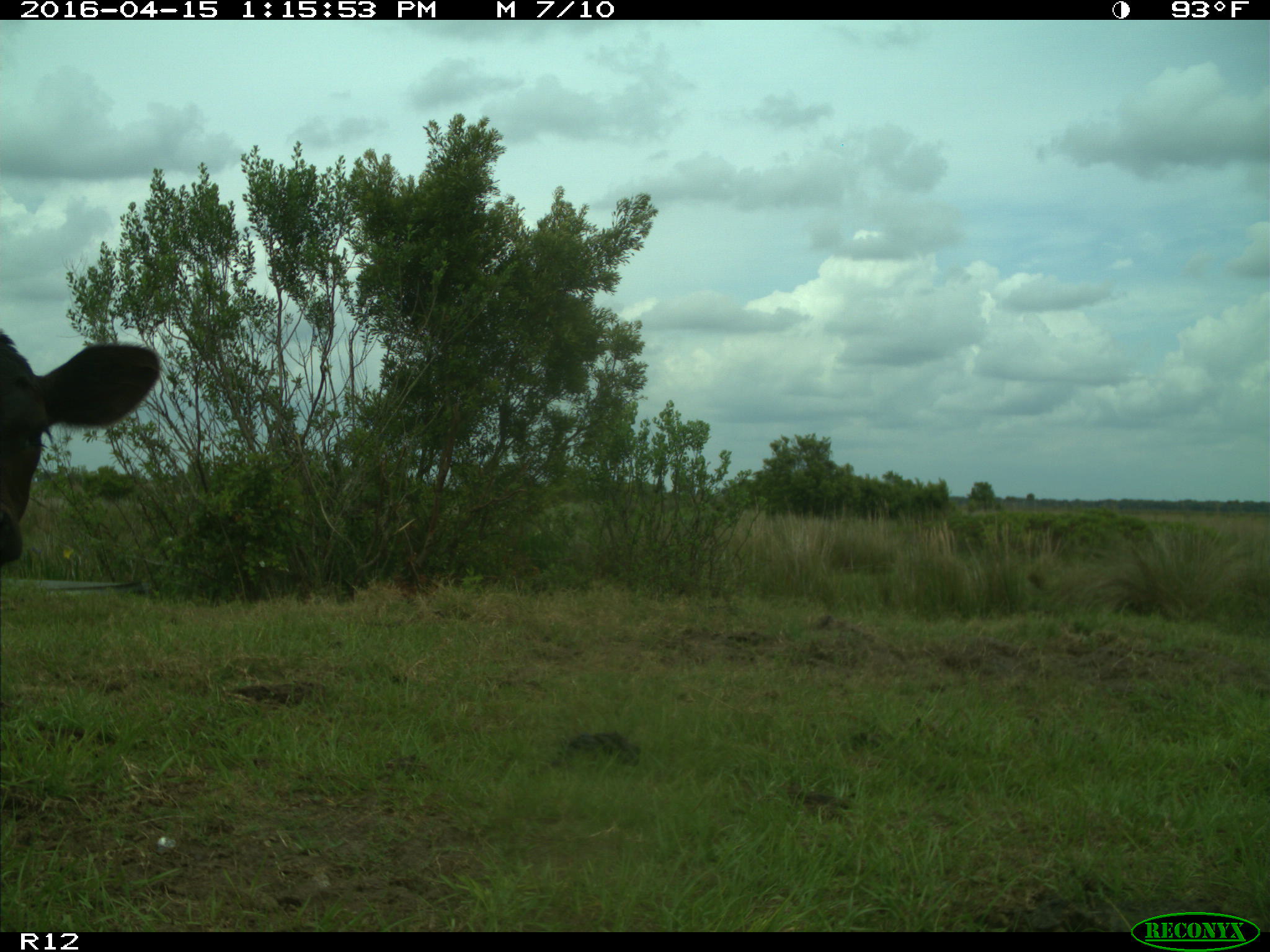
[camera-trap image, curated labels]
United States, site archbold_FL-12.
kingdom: Animalia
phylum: Chordata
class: Mammalia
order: Artiodactyla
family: Bovidae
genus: Bos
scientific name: Bos taurus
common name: domestic cow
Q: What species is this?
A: Bos taurus (domestic cow).